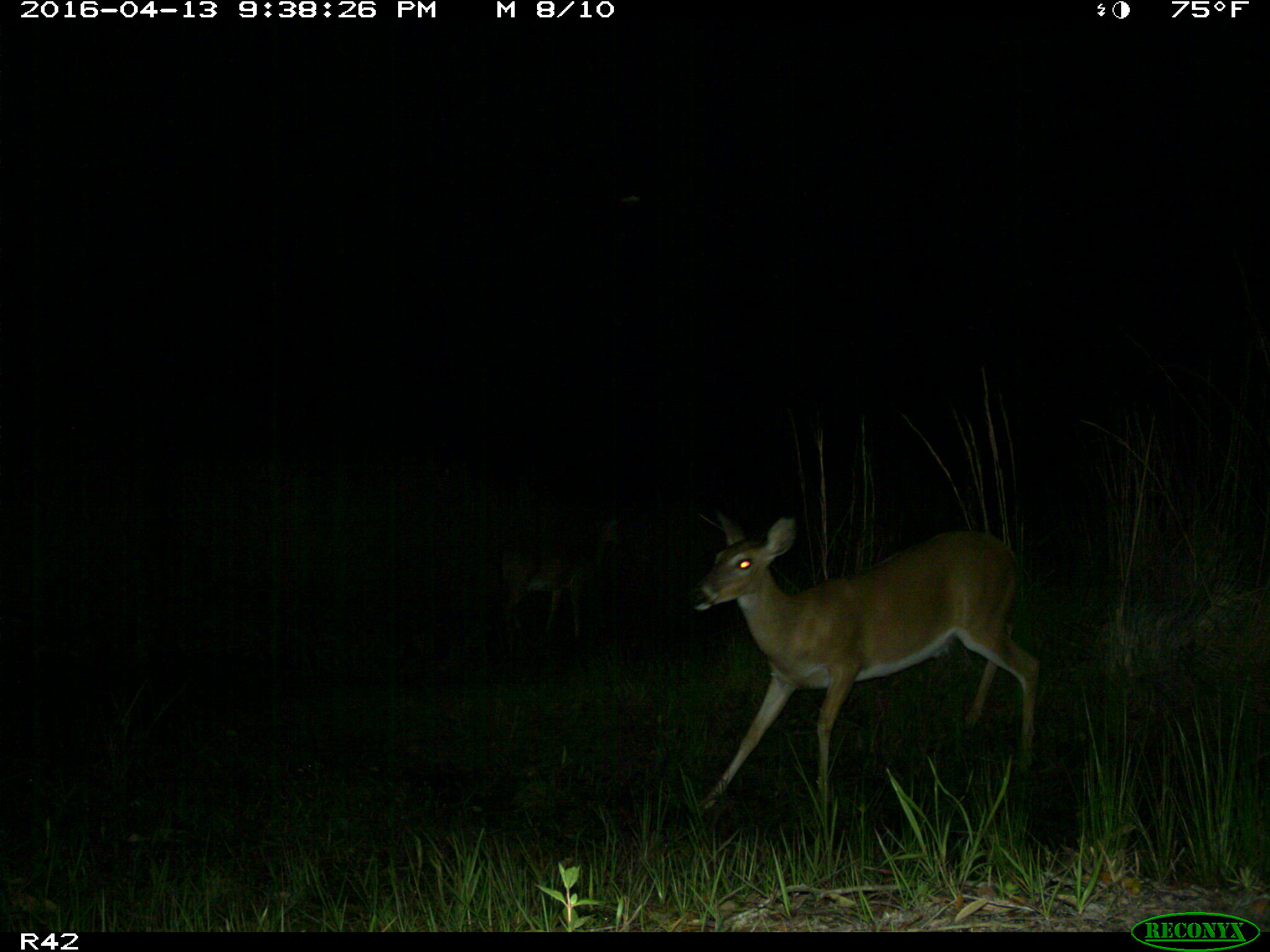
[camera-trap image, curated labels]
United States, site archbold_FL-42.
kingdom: Animalia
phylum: Chordata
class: Mammalia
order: Artiodactyla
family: Cervidae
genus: Odocoileus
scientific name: Odocoileus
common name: deer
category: unidentified deer